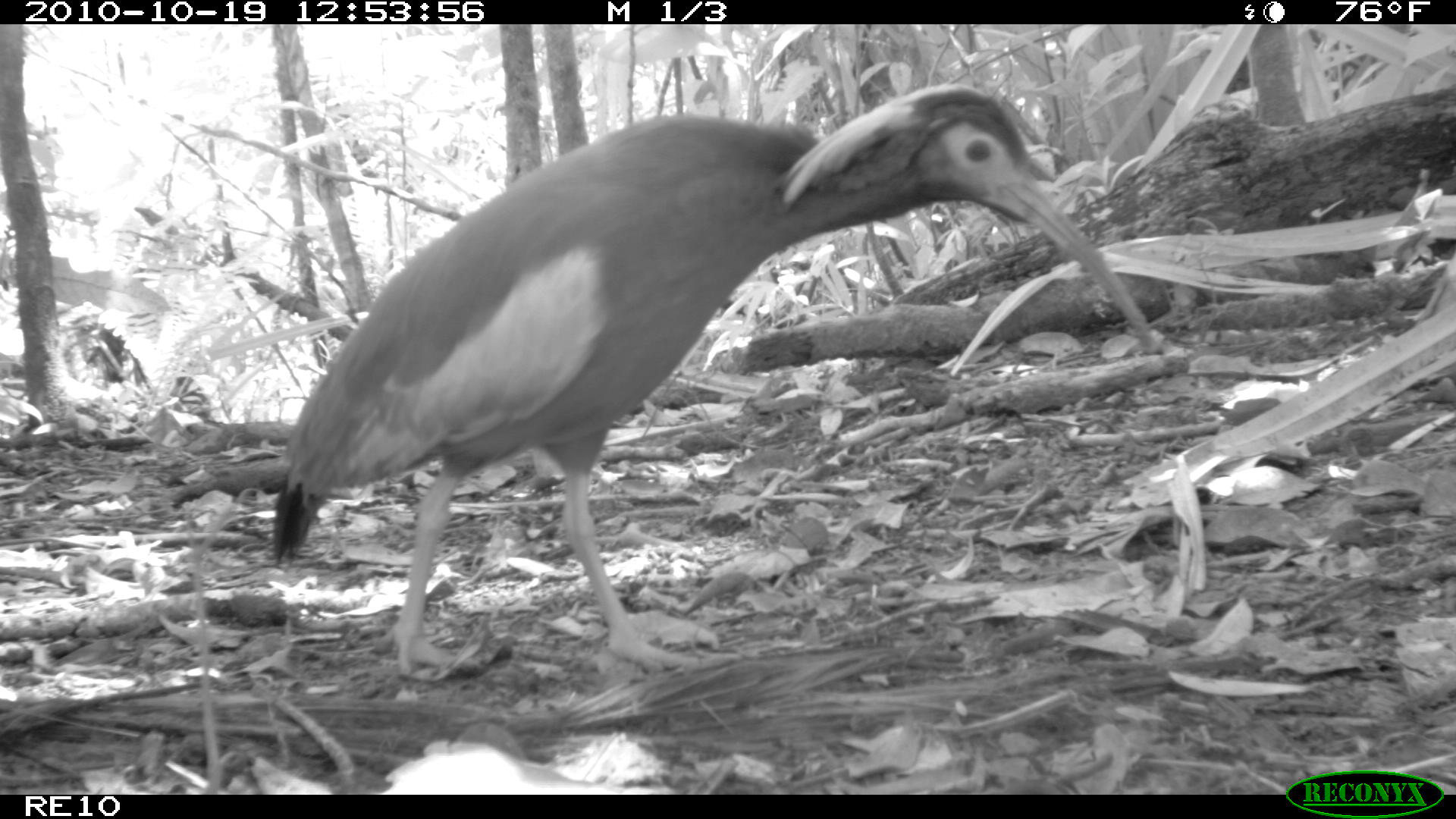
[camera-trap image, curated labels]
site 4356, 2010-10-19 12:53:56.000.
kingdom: Animalia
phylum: Chordata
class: Aves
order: Pelecaniformes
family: Threskiornithidae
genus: Lophotibis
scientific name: Lophotibis cristata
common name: madagascan ibis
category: lophotibis cristataa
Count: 1.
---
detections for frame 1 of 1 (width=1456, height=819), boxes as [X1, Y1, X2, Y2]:
lophotibis cristataa: [269, 81, 1158, 680]